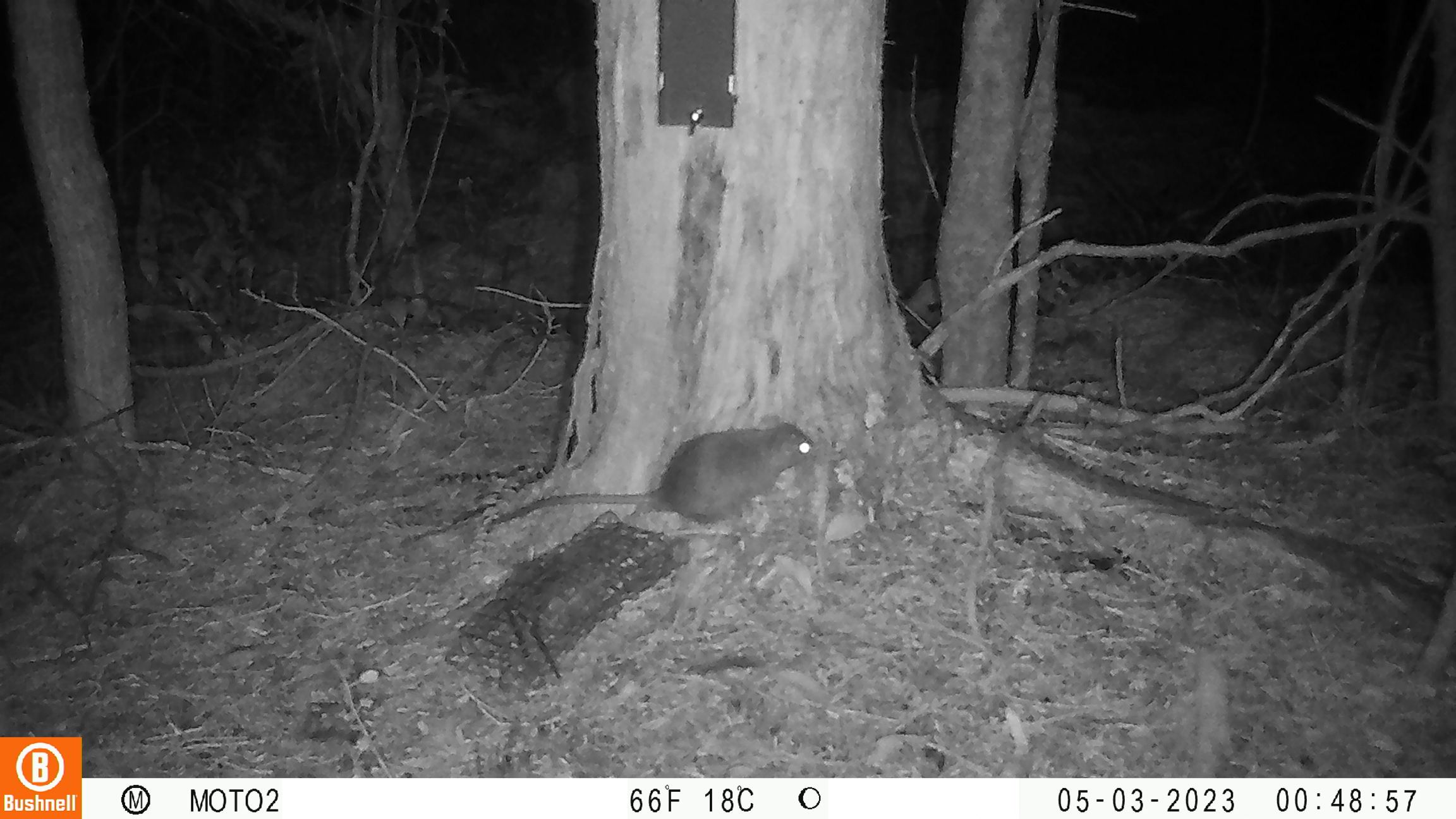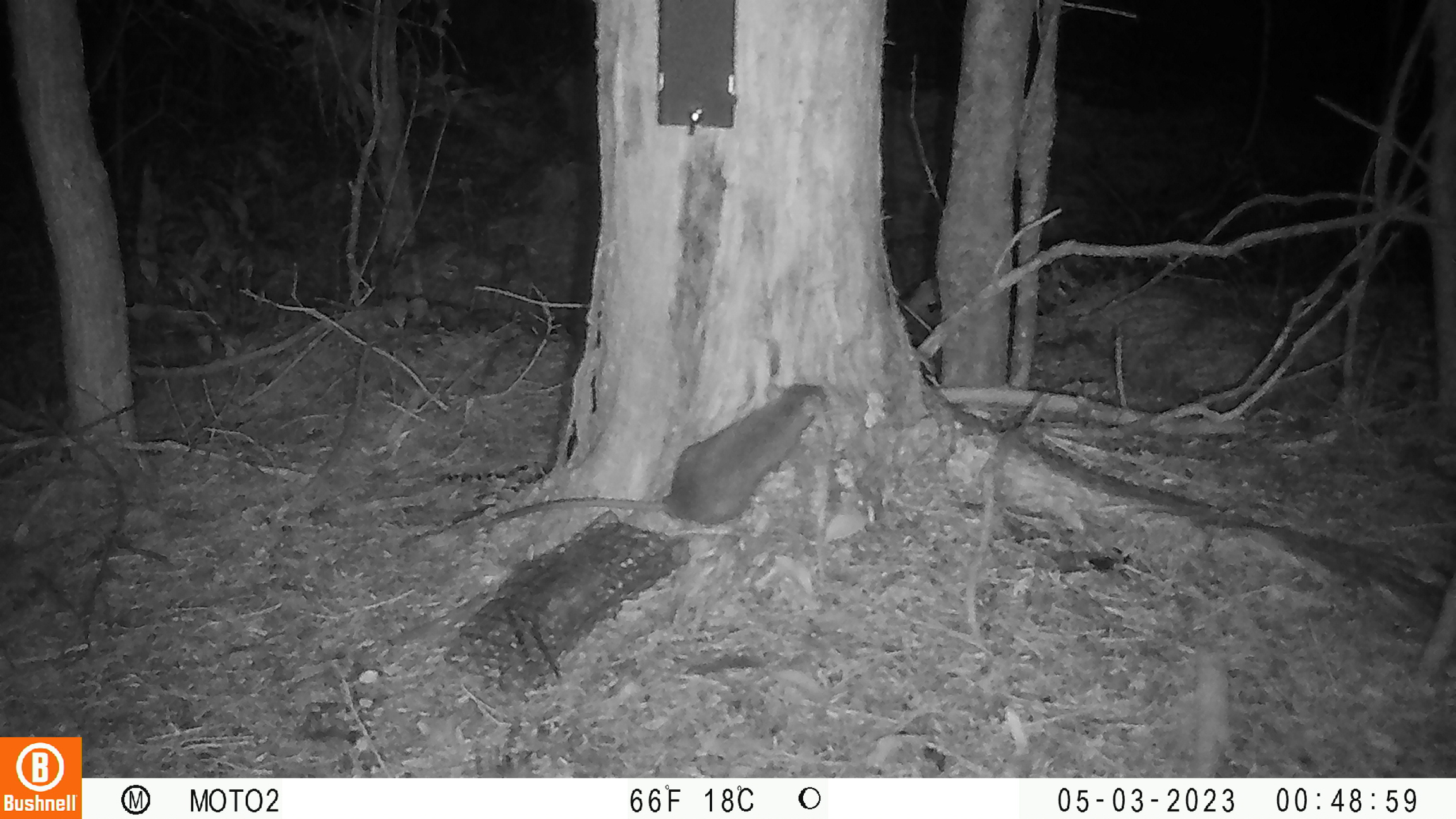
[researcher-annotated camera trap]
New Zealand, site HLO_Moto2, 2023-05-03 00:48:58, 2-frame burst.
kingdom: Animalia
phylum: Chordata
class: Mammalia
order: Rodentia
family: Muridae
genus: Rattus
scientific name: Rattus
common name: rat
Rat (Rattus).